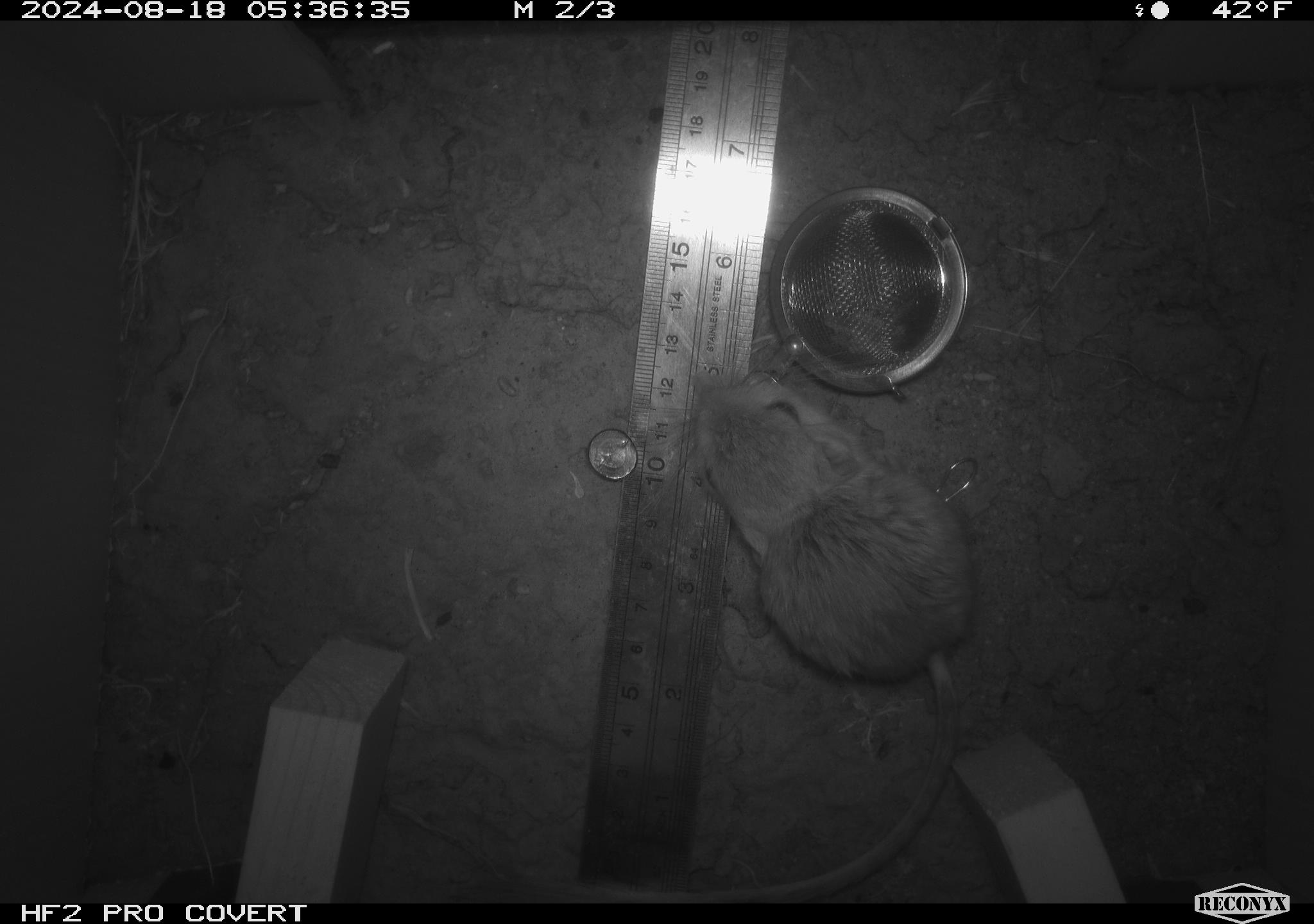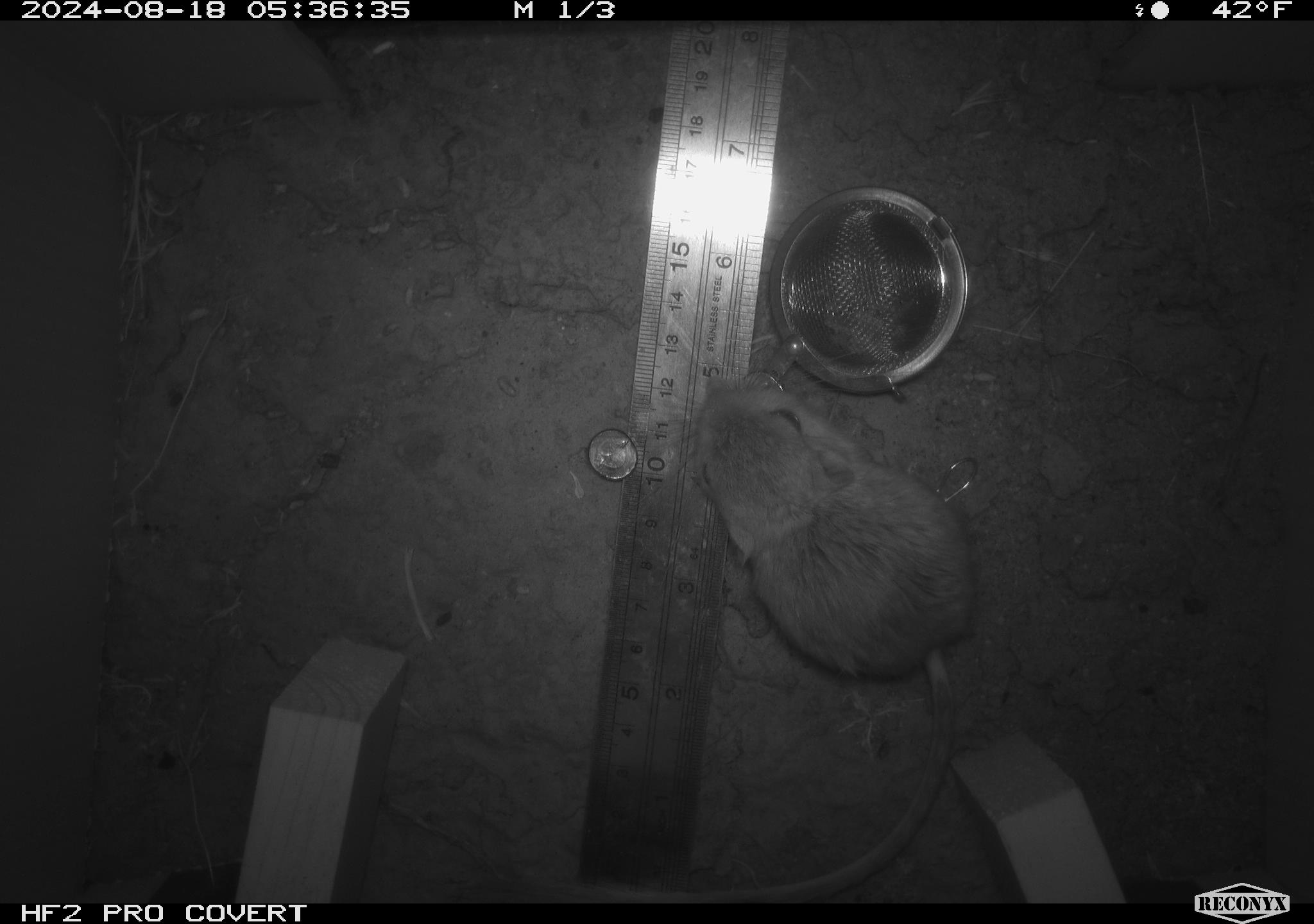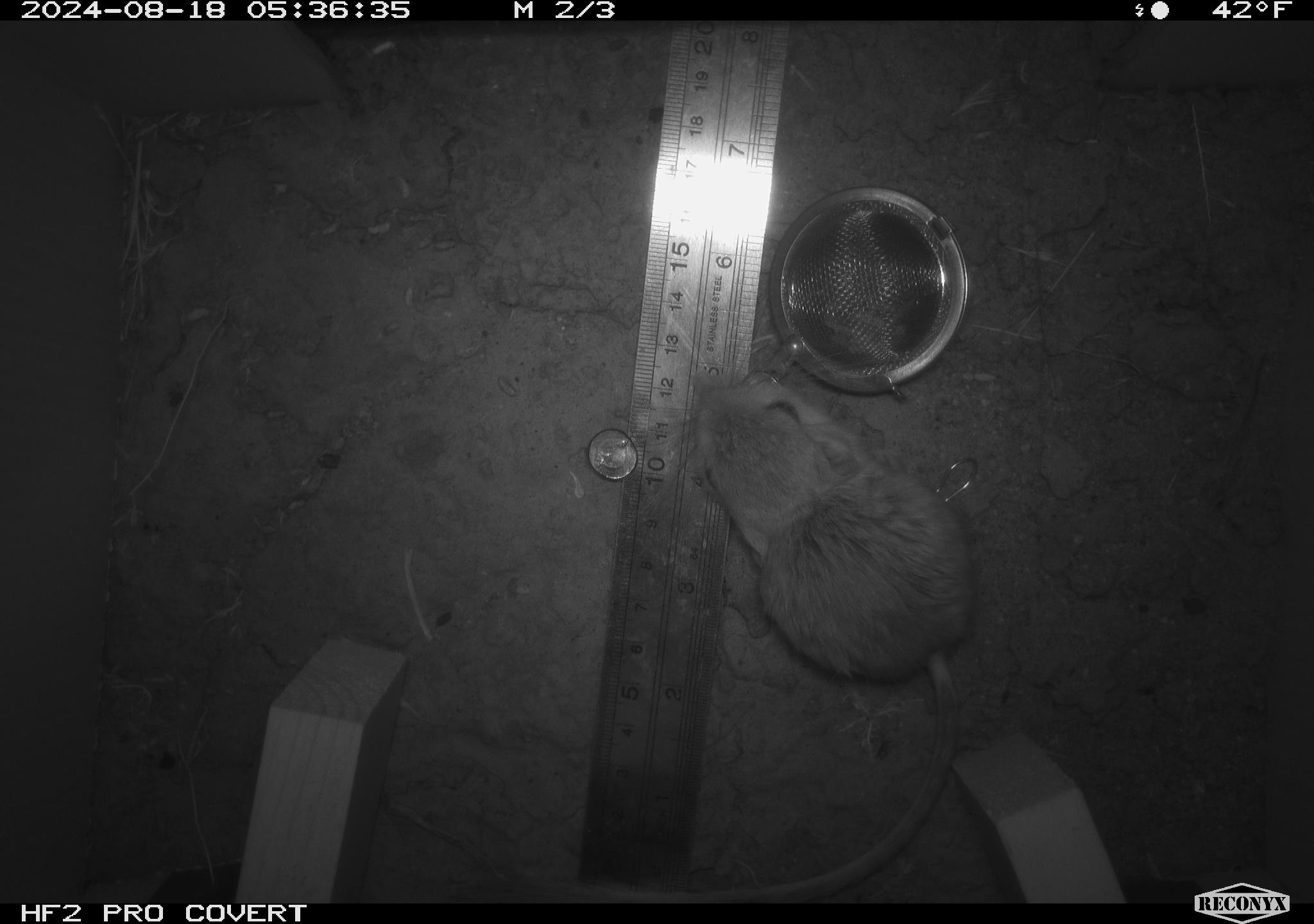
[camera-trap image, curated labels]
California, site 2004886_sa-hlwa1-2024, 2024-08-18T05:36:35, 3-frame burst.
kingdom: Animalia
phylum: Chordata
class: Mammalia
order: Rodentia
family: Heteromyidae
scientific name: Heteromyidae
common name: kangaroo rats and pocket mice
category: heteromyidae family